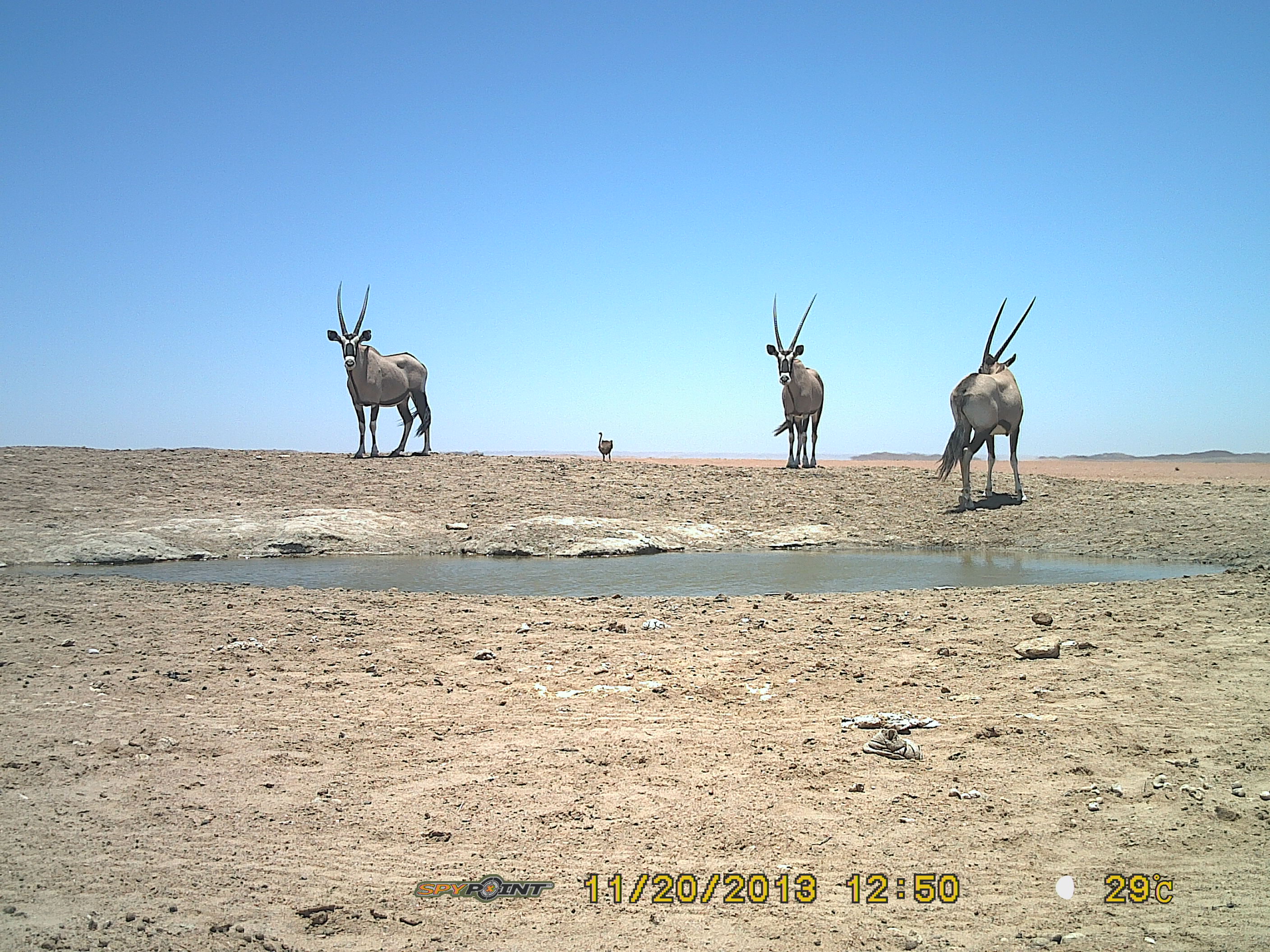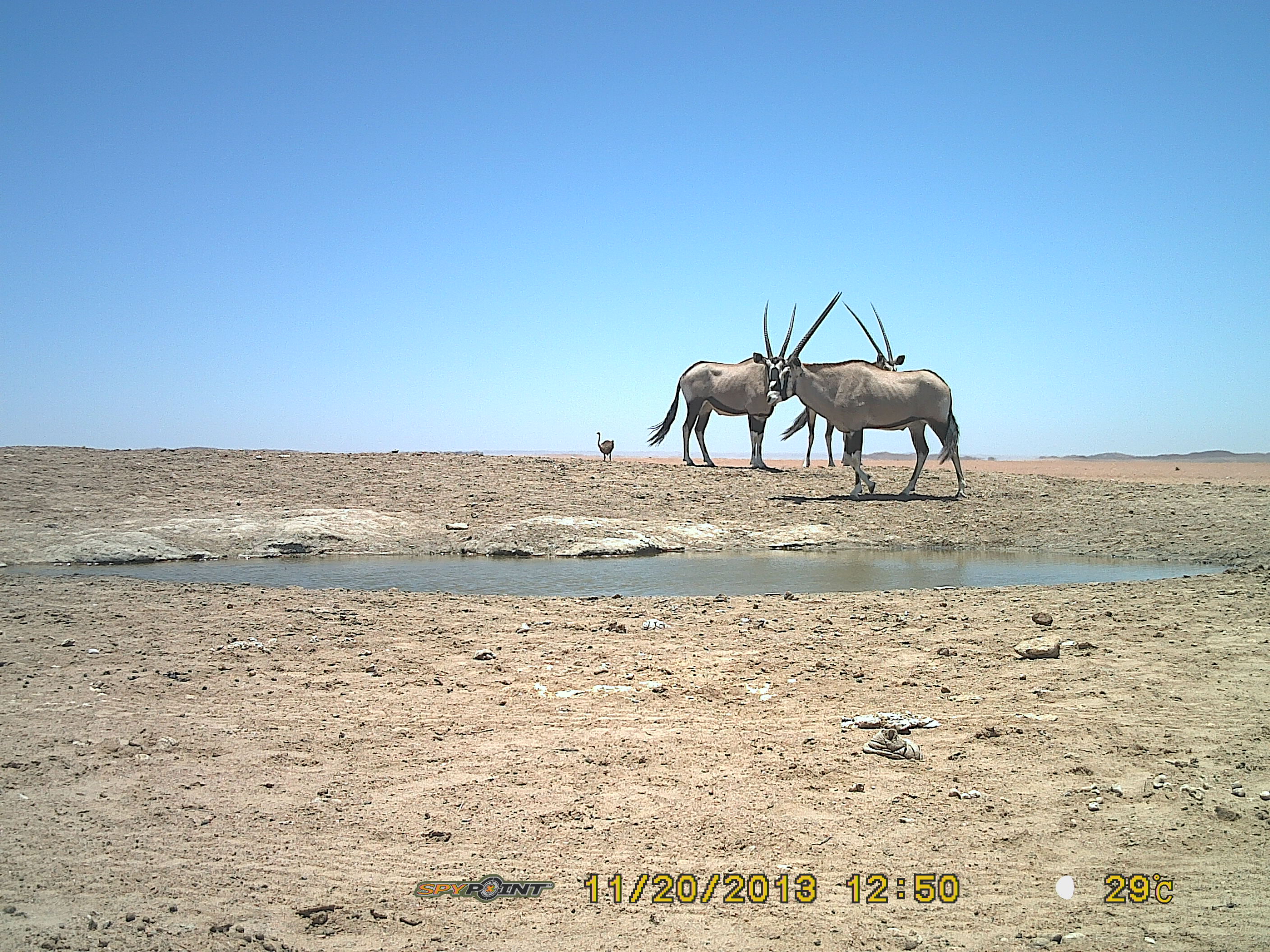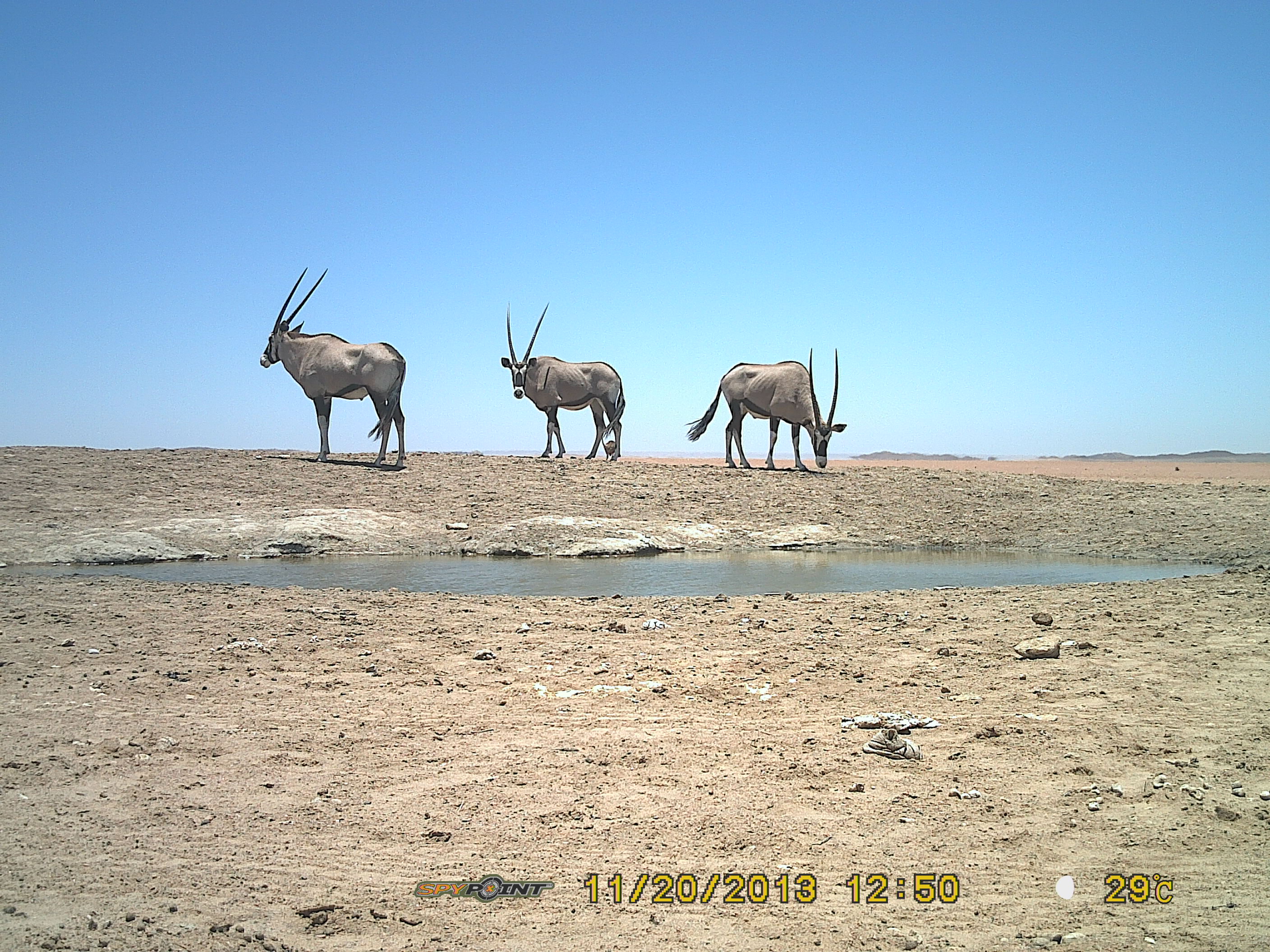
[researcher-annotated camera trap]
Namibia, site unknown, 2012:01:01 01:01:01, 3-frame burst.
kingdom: Animalia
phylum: Chordata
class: Mammalia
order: Artiodactyla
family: Bovidae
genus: Oryx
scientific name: Oryx gazella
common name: gemsbok